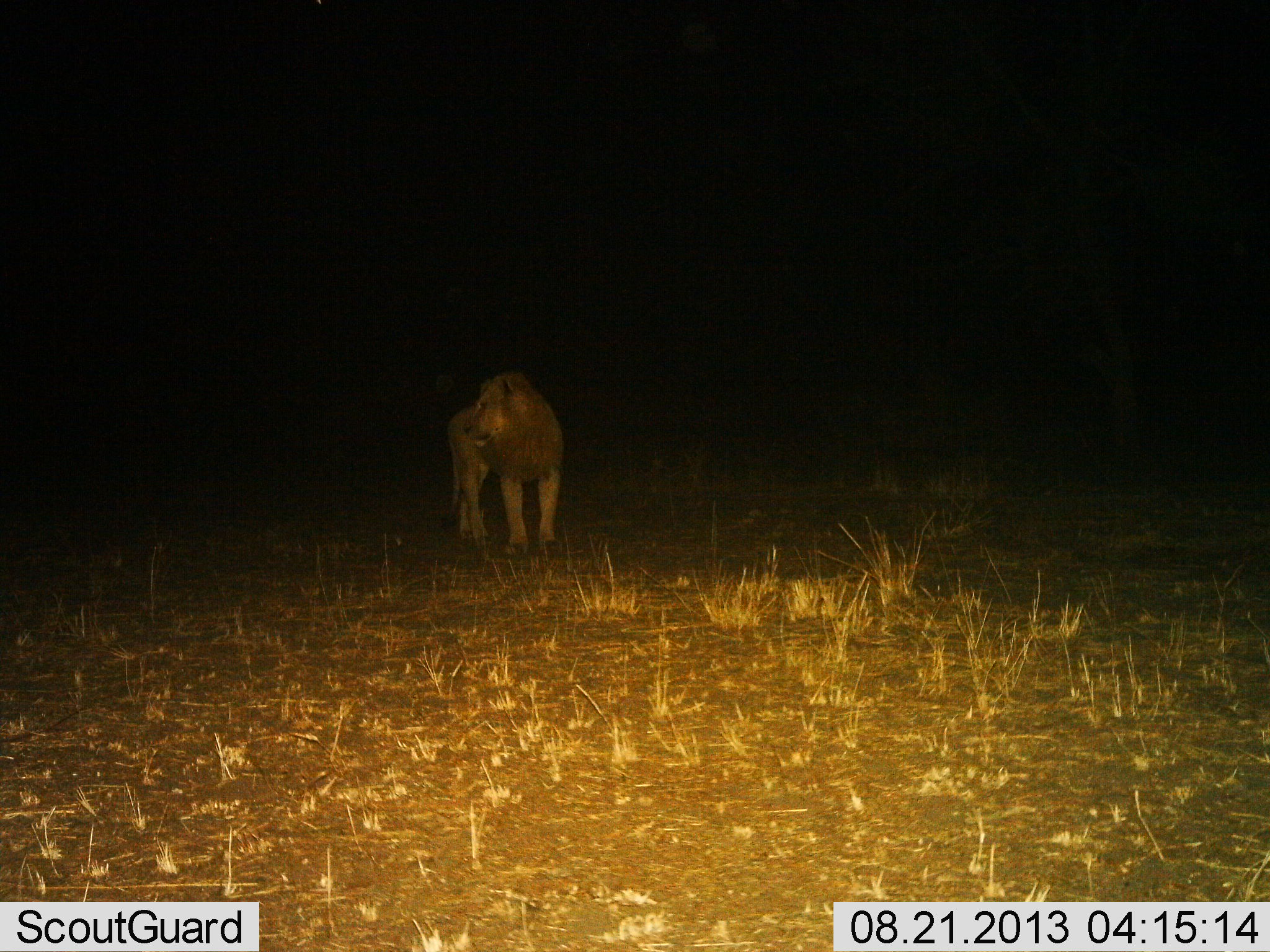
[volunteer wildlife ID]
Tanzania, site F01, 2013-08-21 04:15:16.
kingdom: Animalia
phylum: Chordata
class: Mammalia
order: Carnivora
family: Felidae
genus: Panthera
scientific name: Panthera leo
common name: lion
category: lionmale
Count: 1.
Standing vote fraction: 90%.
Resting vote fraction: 0%.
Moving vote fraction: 10%.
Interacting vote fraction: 0%.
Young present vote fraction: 0%.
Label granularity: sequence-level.